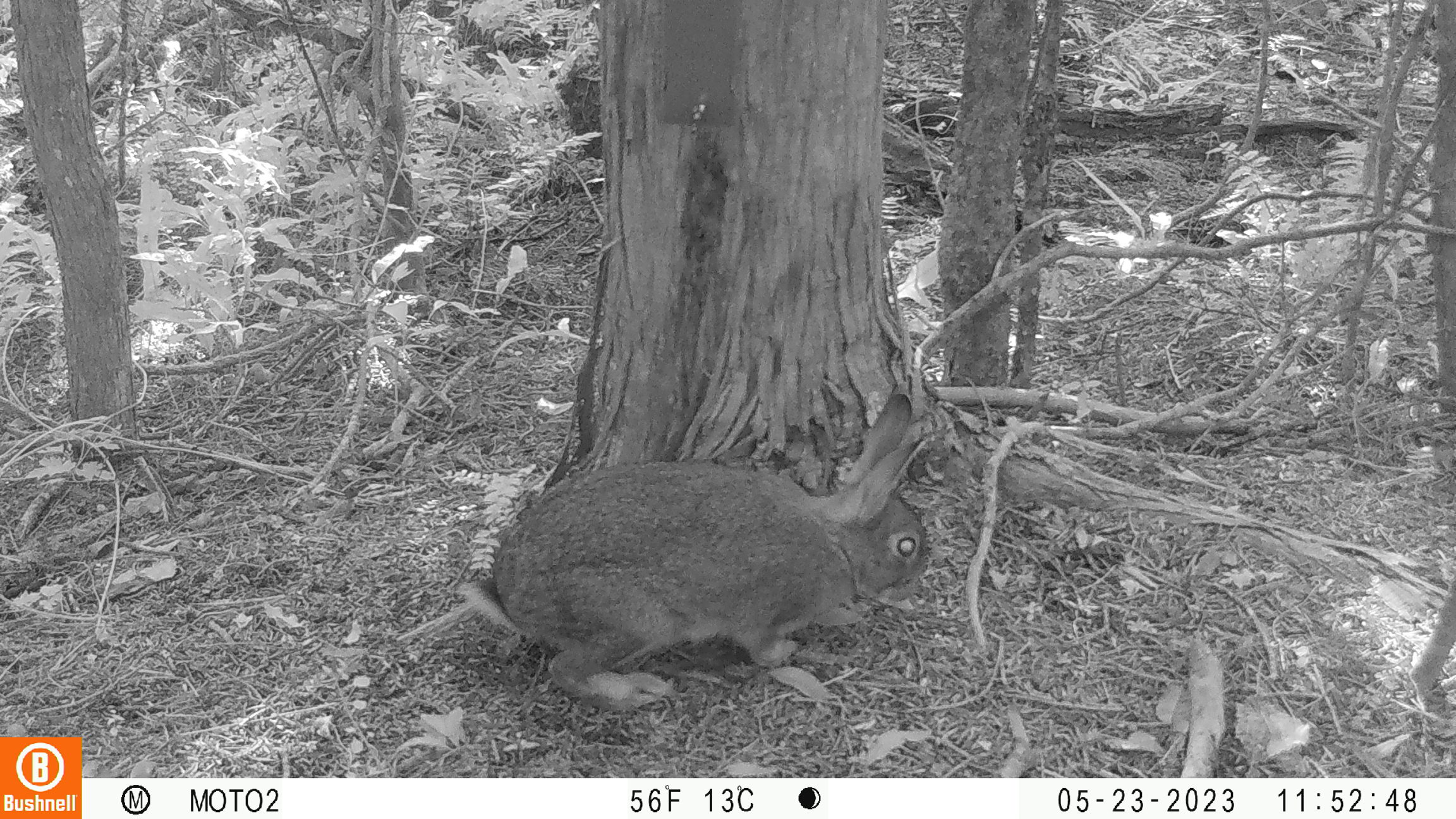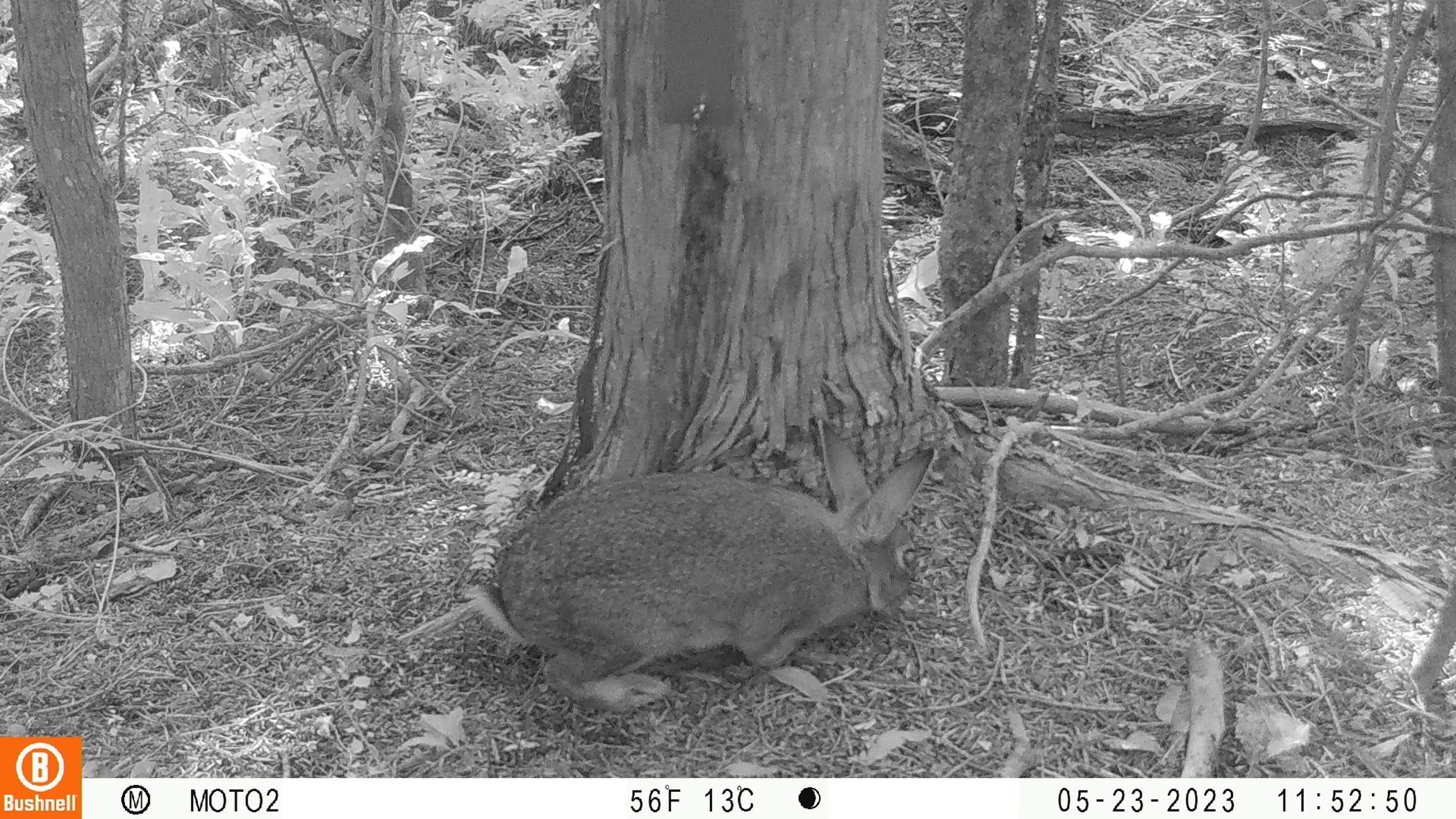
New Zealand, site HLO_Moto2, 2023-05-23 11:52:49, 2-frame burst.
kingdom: Animalia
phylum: Chordata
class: Mammalia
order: Lagomorpha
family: Leporidae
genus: Oryctolagus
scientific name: Oryctolagus cuniculus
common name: european rabbit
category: rabbit